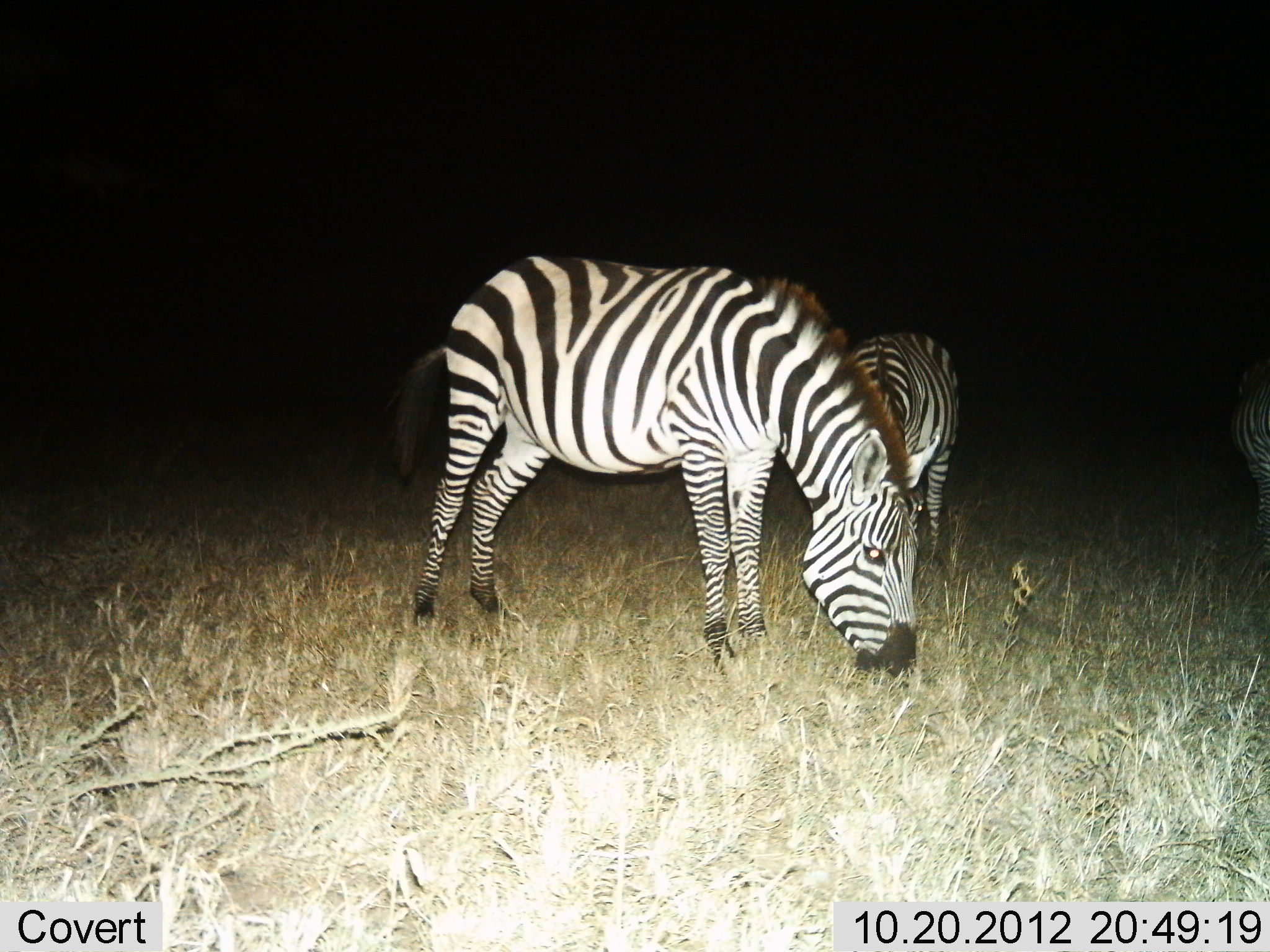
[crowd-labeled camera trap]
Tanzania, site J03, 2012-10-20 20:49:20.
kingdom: Animalia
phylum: Chordata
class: Mammalia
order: Perissodactyla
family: Equidae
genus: Equus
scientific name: Equus quagga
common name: plains zebra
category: zebra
Zebra (plains zebra) (Equus quagga), count 3. Behavior (volunteer vote fractions): standing 50%, resting 0%, moving 0%, interacting 0%. Young present (vote fraction): 0%. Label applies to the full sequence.